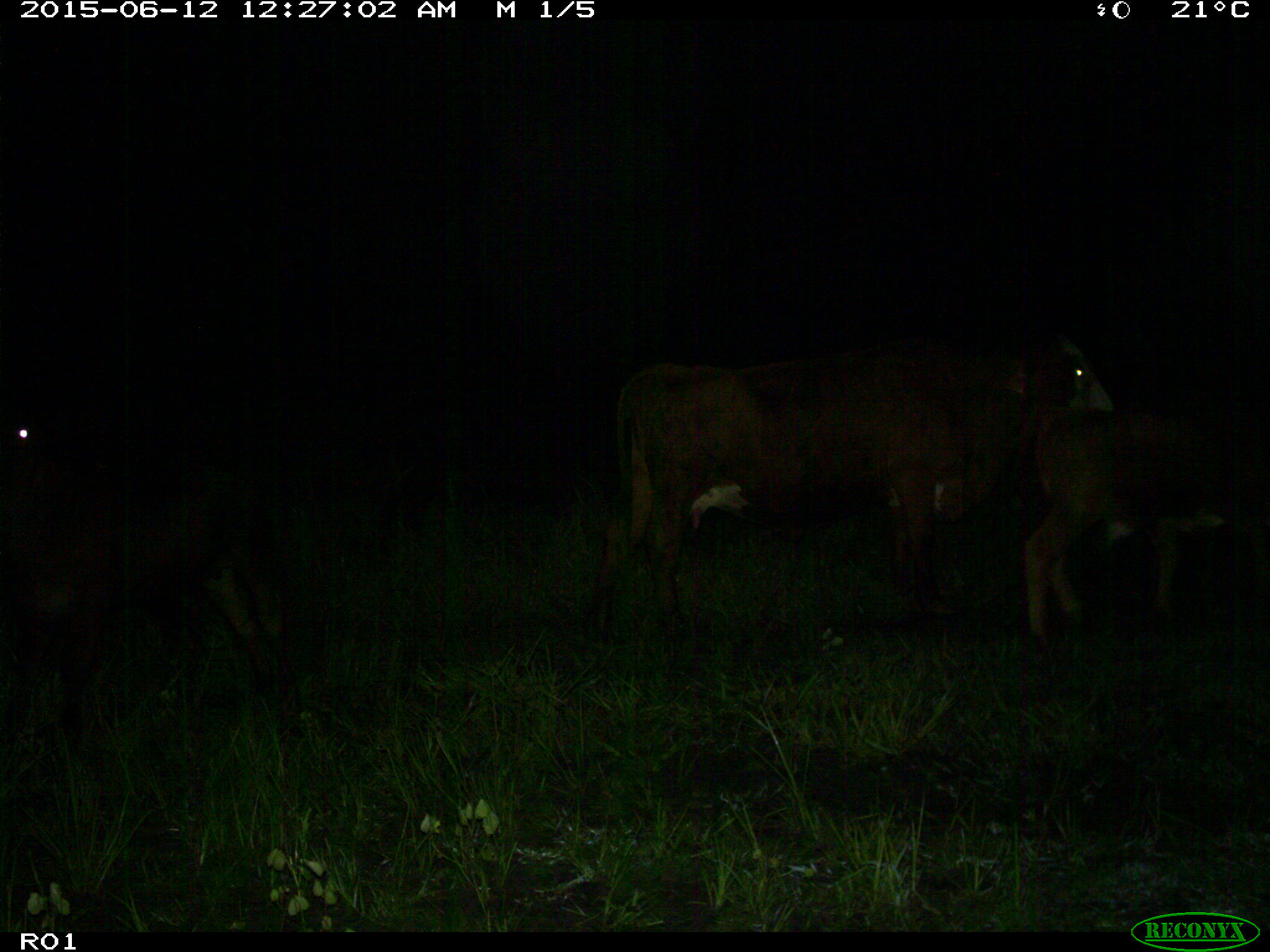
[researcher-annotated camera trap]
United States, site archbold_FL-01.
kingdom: Animalia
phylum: Chordata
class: Mammalia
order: Artiodactyla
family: Bovidae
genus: Bos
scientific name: Bos taurus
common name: domestic cow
Bos taurus (domestic cow).